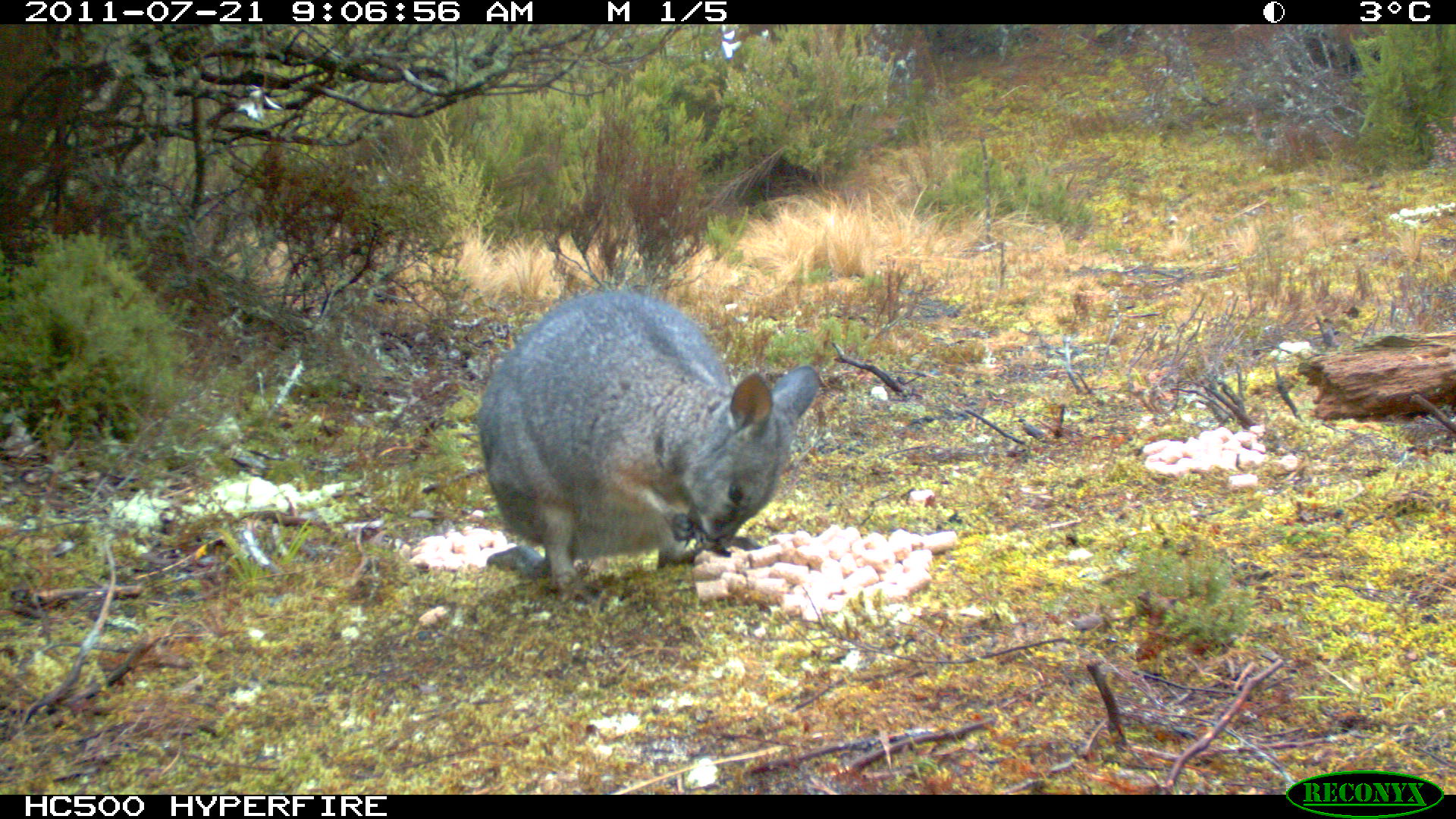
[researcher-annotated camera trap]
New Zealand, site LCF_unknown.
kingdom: Animalia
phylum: Chordata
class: Mammalia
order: Diprotodontia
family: Macropodidae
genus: Notamacropus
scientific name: Notamacropus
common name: wallaby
Wallaby (Notamacropus).